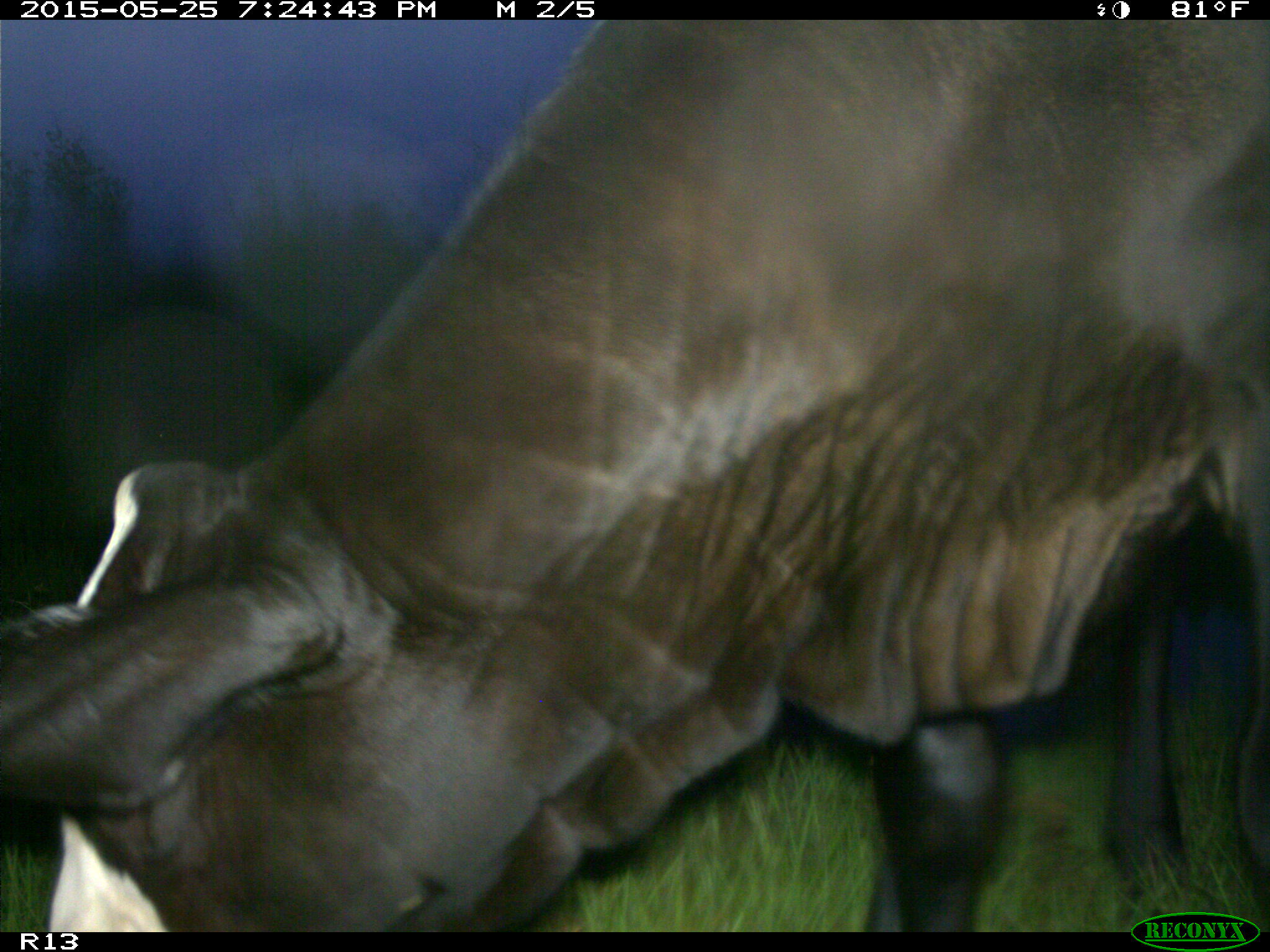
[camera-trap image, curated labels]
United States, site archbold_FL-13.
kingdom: Animalia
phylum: Chordata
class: Mammalia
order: Artiodactyla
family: Bovidae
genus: Bos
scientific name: Bos taurus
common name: domestic cow